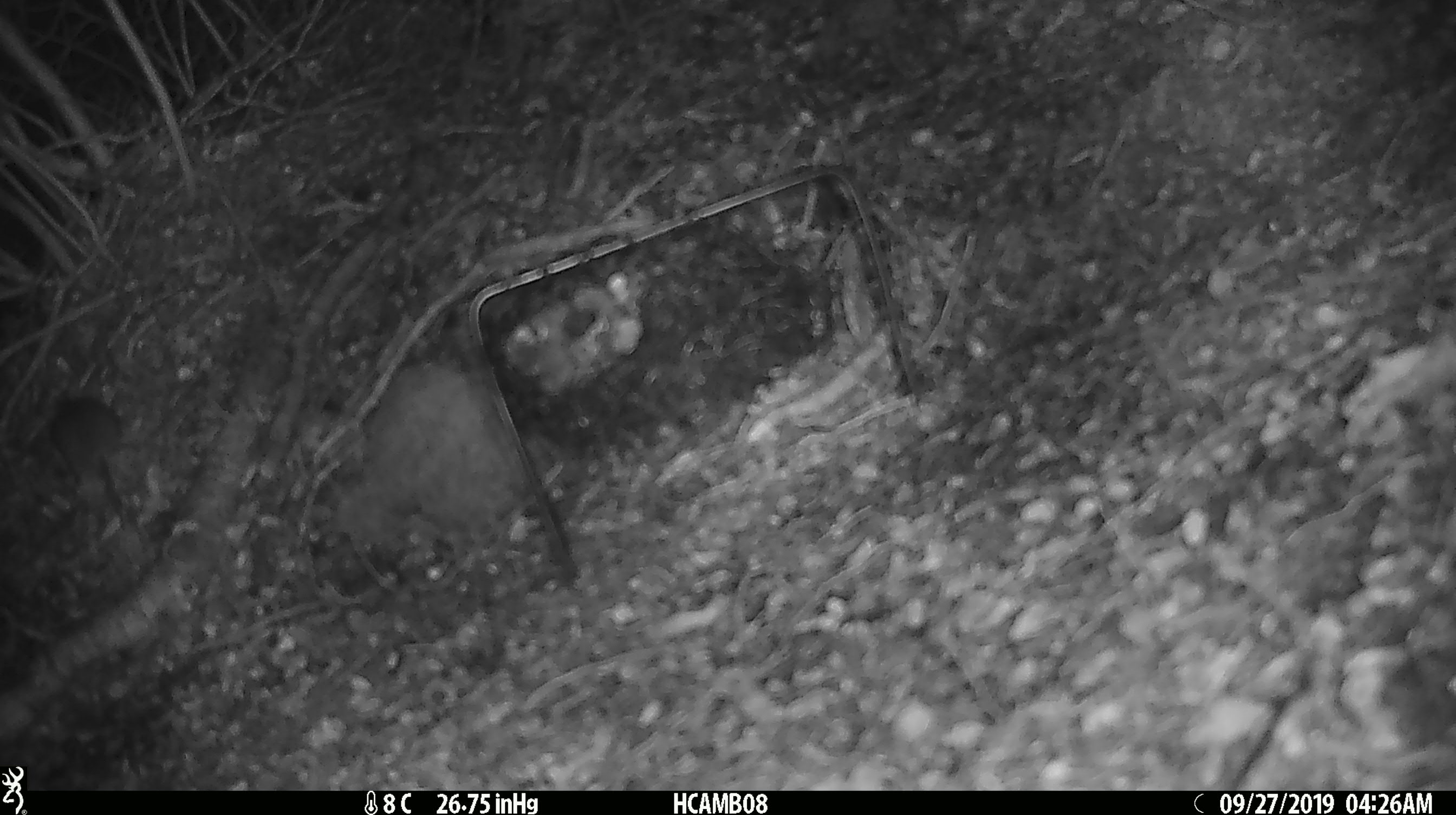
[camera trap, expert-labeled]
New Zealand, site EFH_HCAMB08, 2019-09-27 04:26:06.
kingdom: Animalia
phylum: Chordata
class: Mammalia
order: Rodentia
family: Muridae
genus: Mus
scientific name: Mus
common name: mouse